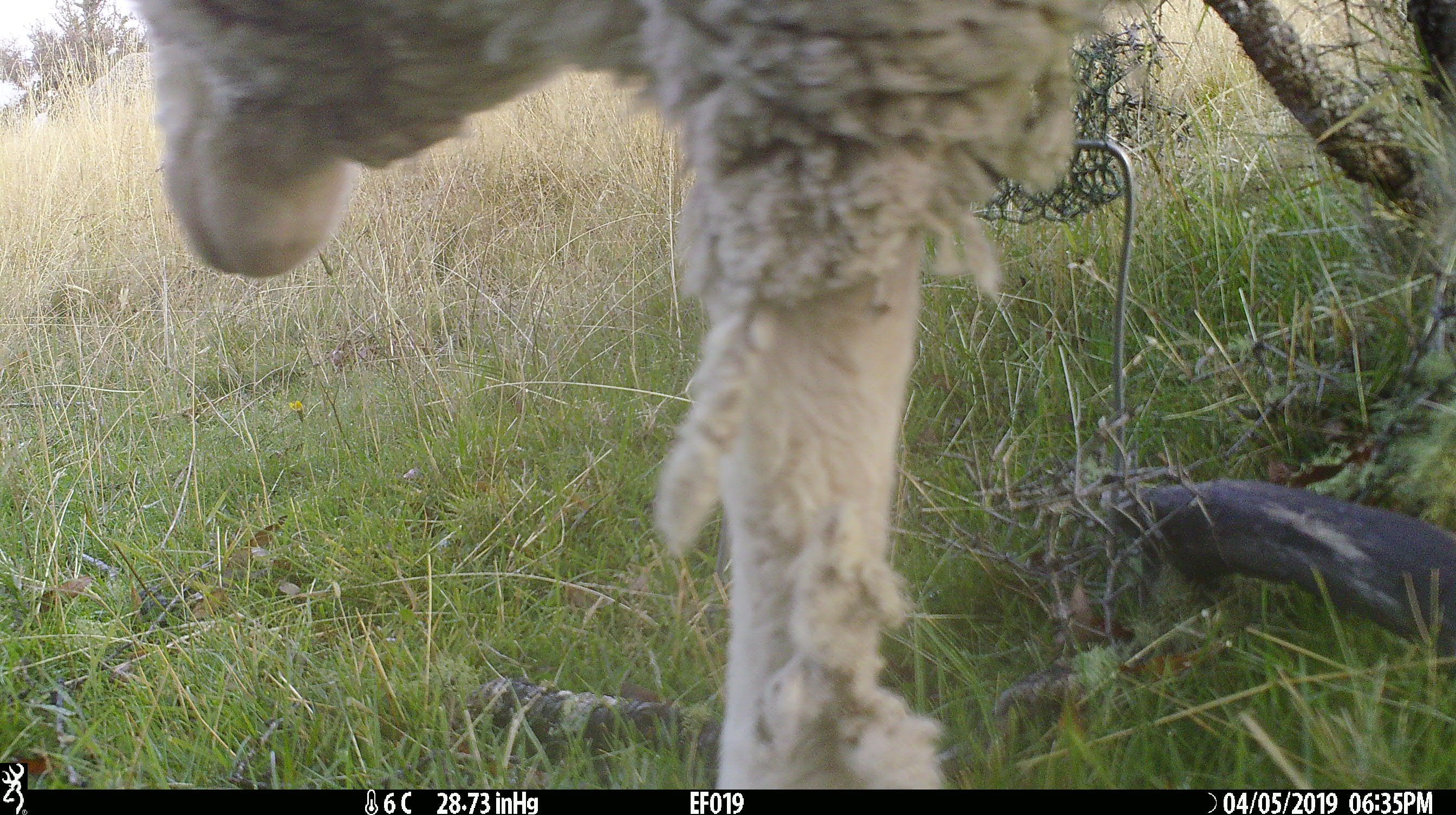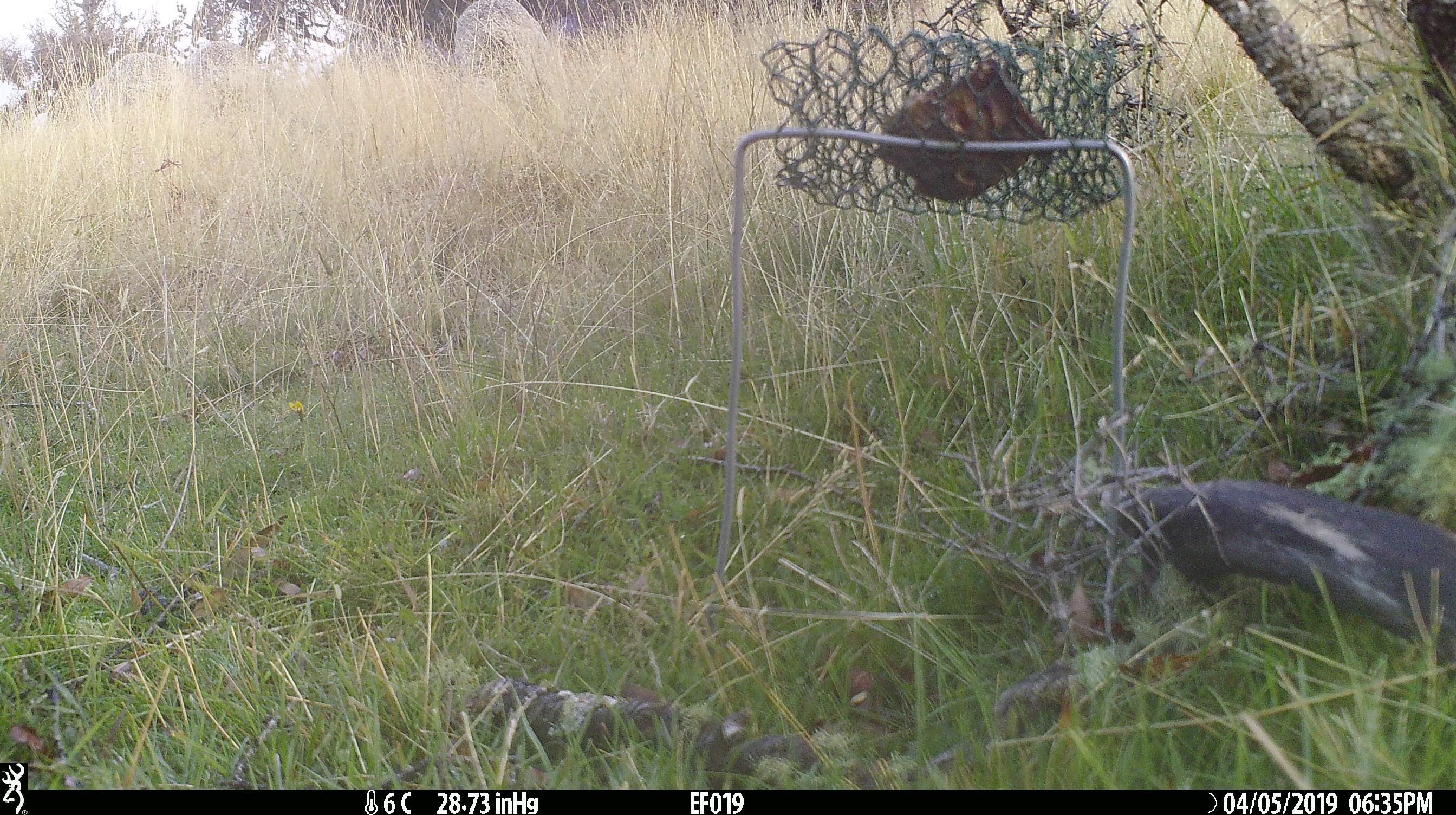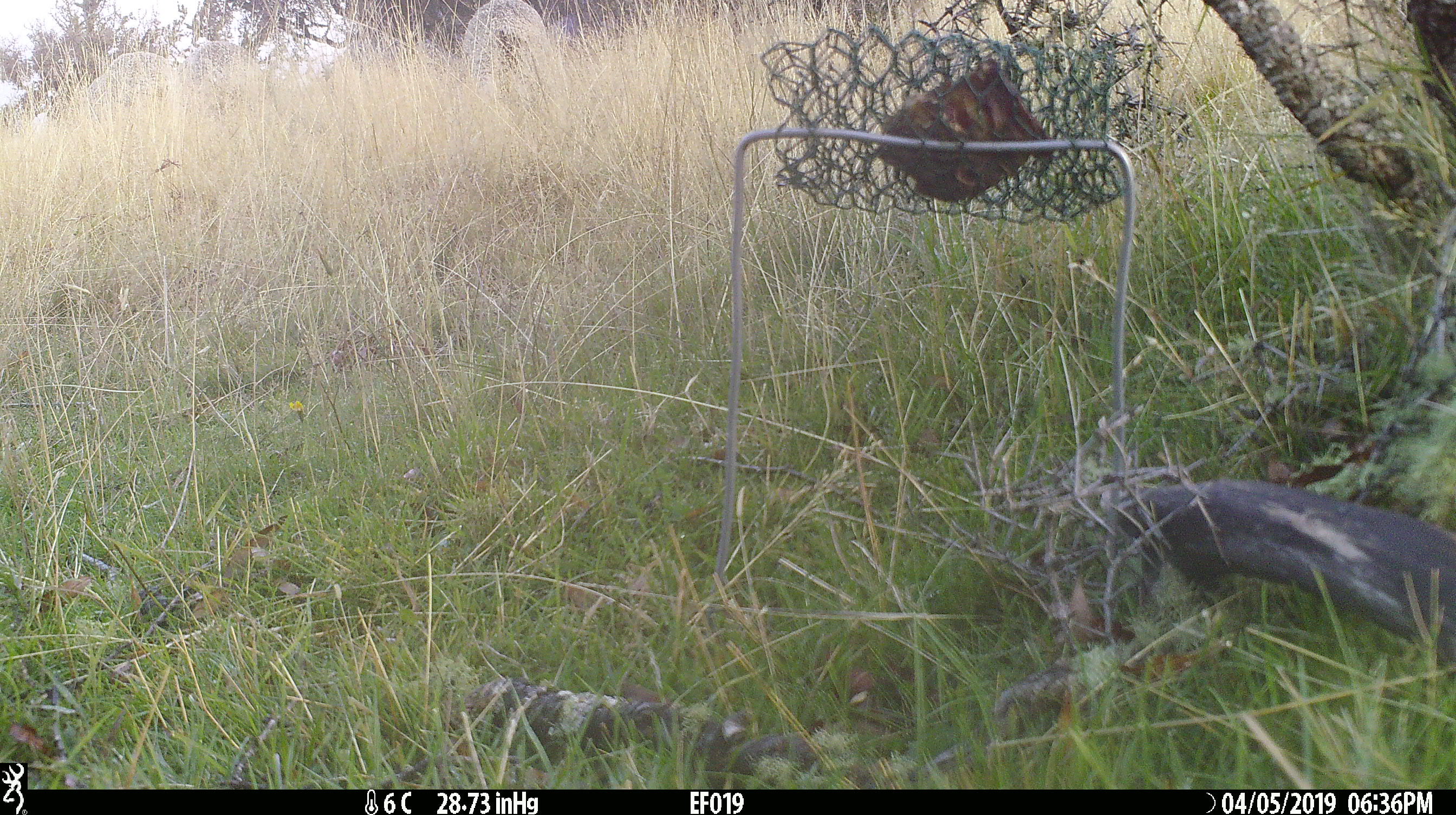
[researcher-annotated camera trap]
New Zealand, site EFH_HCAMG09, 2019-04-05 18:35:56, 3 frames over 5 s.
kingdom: Animalia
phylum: Chordata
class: Mammalia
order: Artiodactyla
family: Bovidae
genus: Ovis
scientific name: Ovis aries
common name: domestic sheep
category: sheep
Sheep (domestic sheep) (Ovis aries).